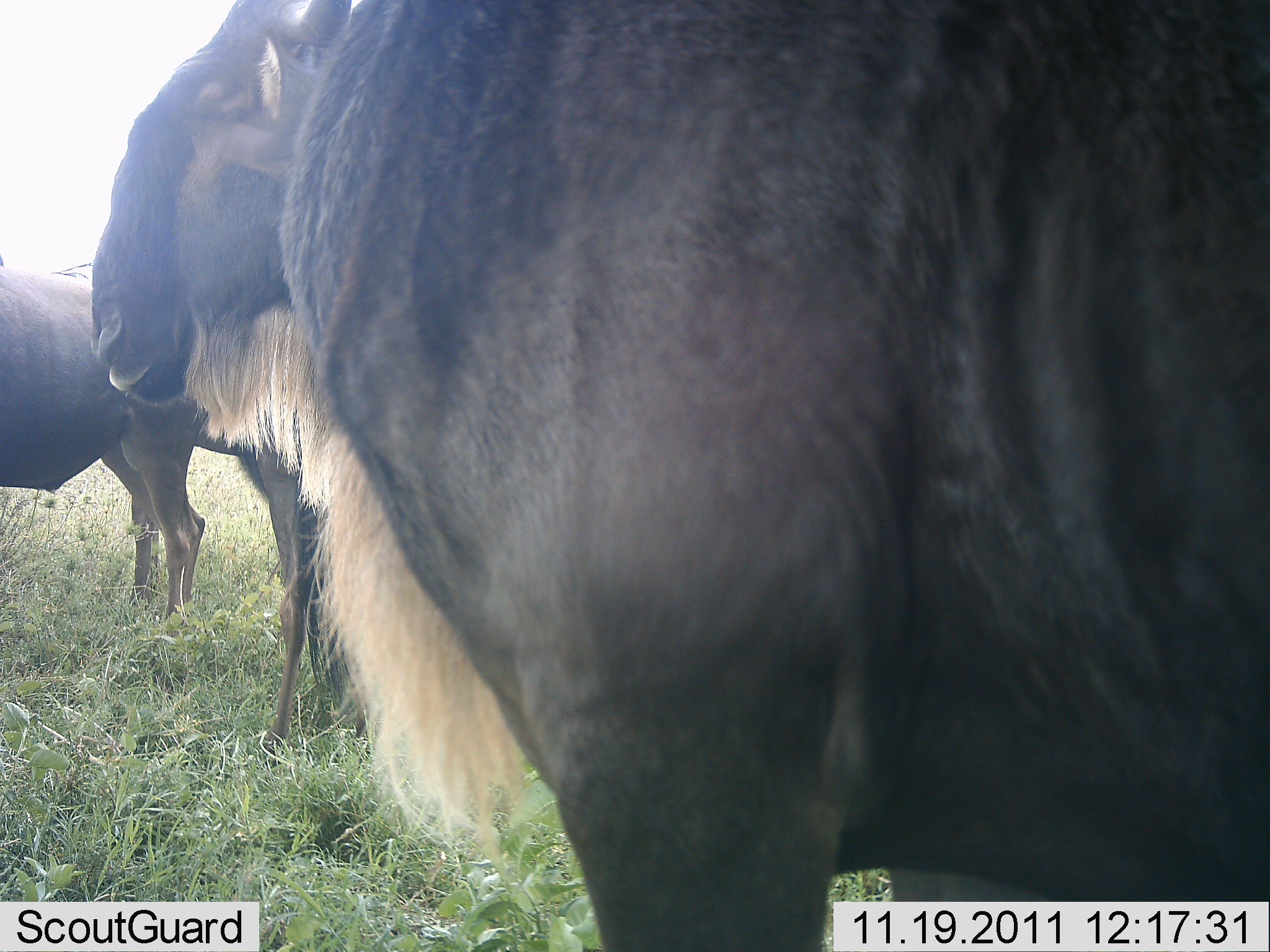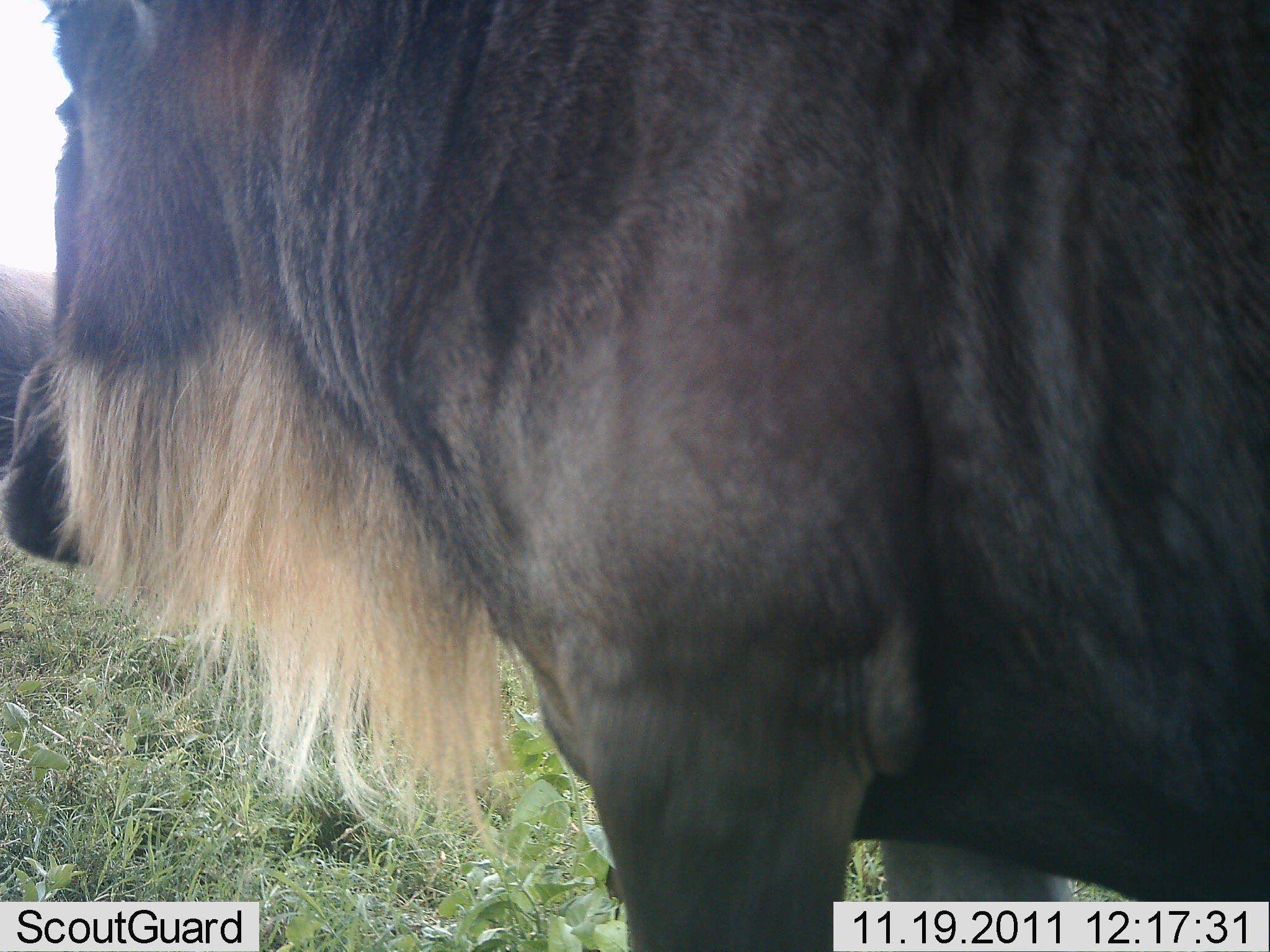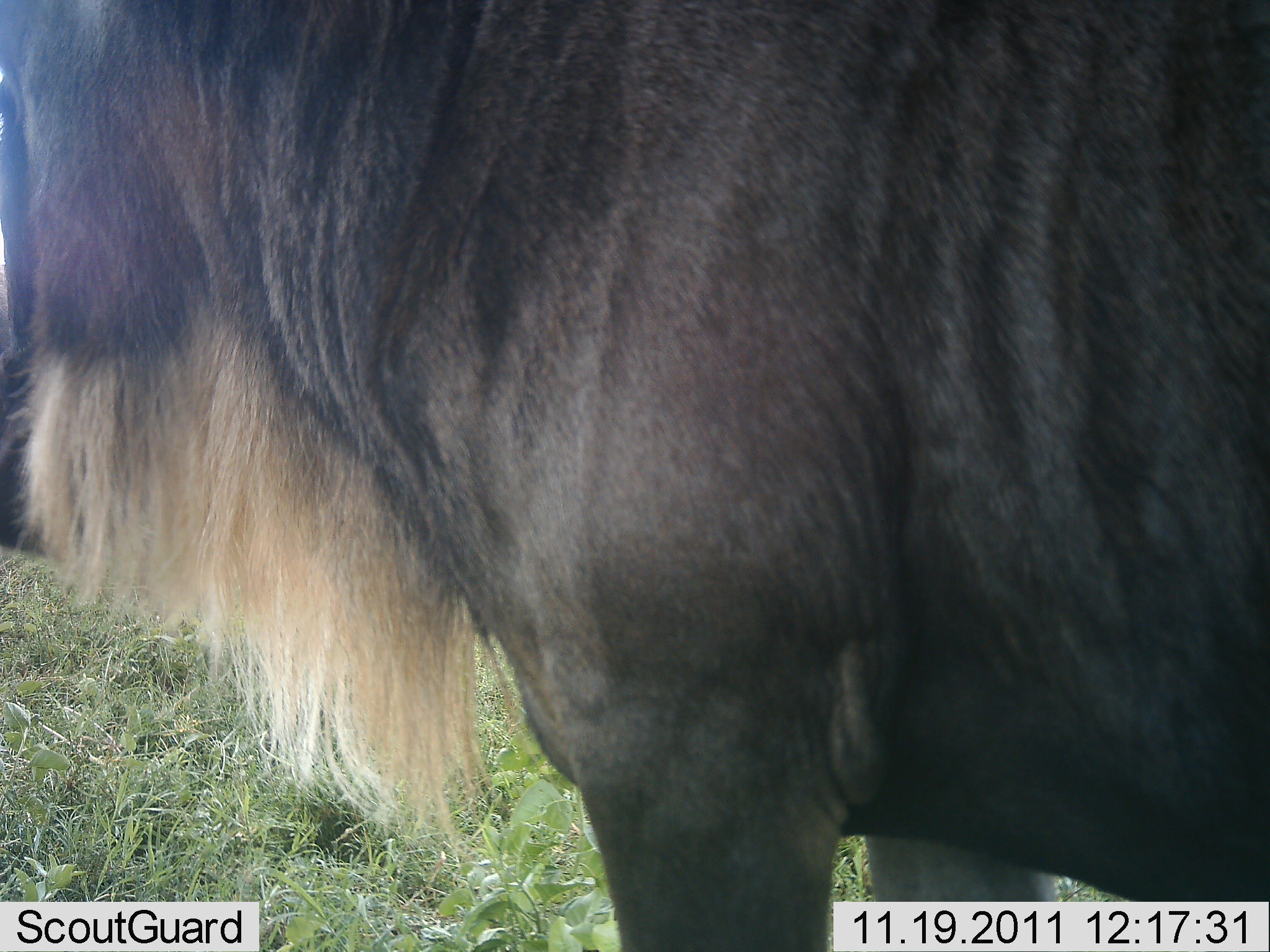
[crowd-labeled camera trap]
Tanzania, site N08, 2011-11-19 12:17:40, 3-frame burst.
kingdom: Animalia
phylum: Chordata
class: Mammalia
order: Artiodactyla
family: Bovidae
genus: Connochaetes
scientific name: Connochaetes taurinus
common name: blue wildebeest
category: wildebeest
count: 3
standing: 93%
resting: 7%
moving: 0%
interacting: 0%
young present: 0%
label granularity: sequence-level